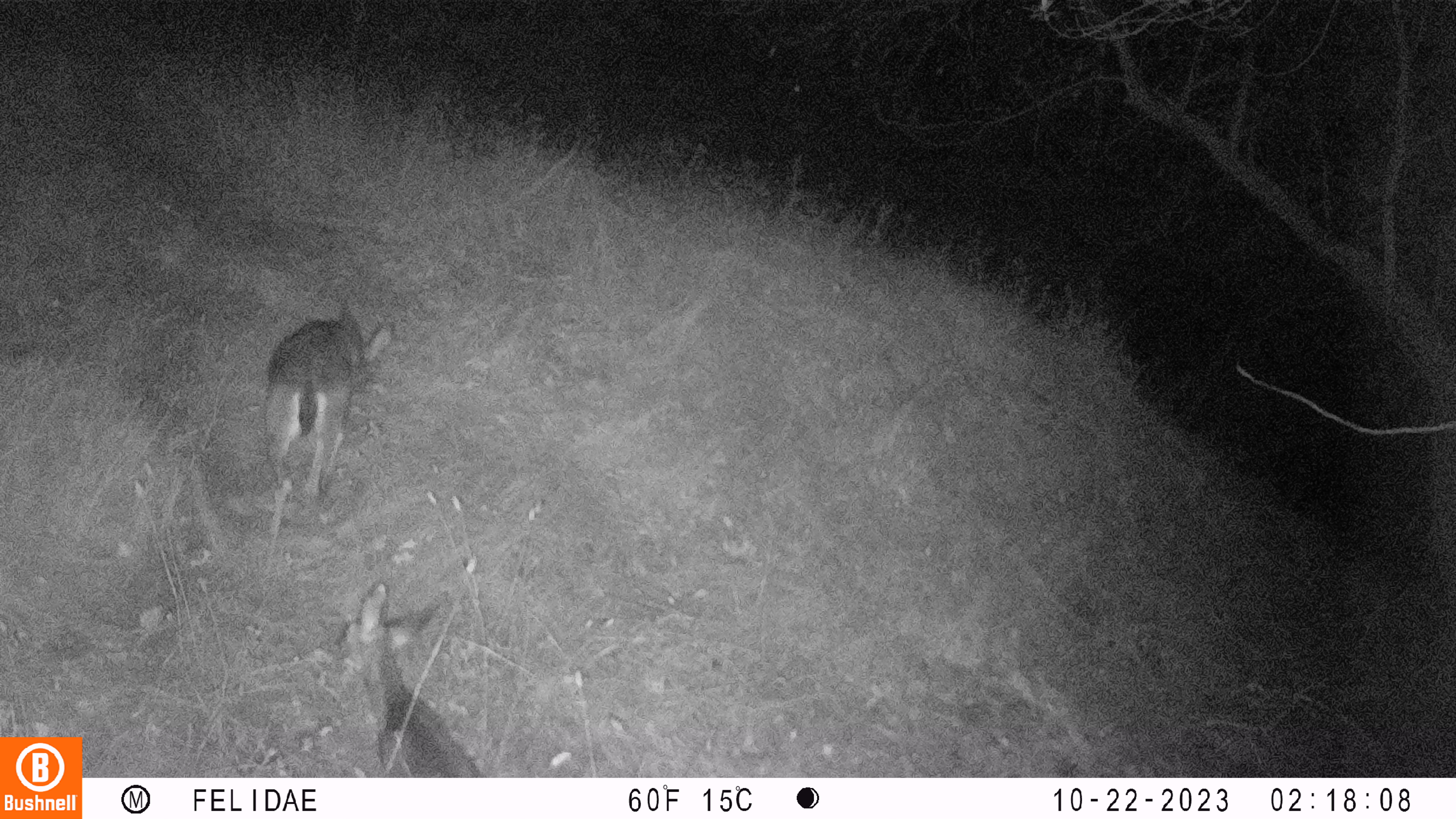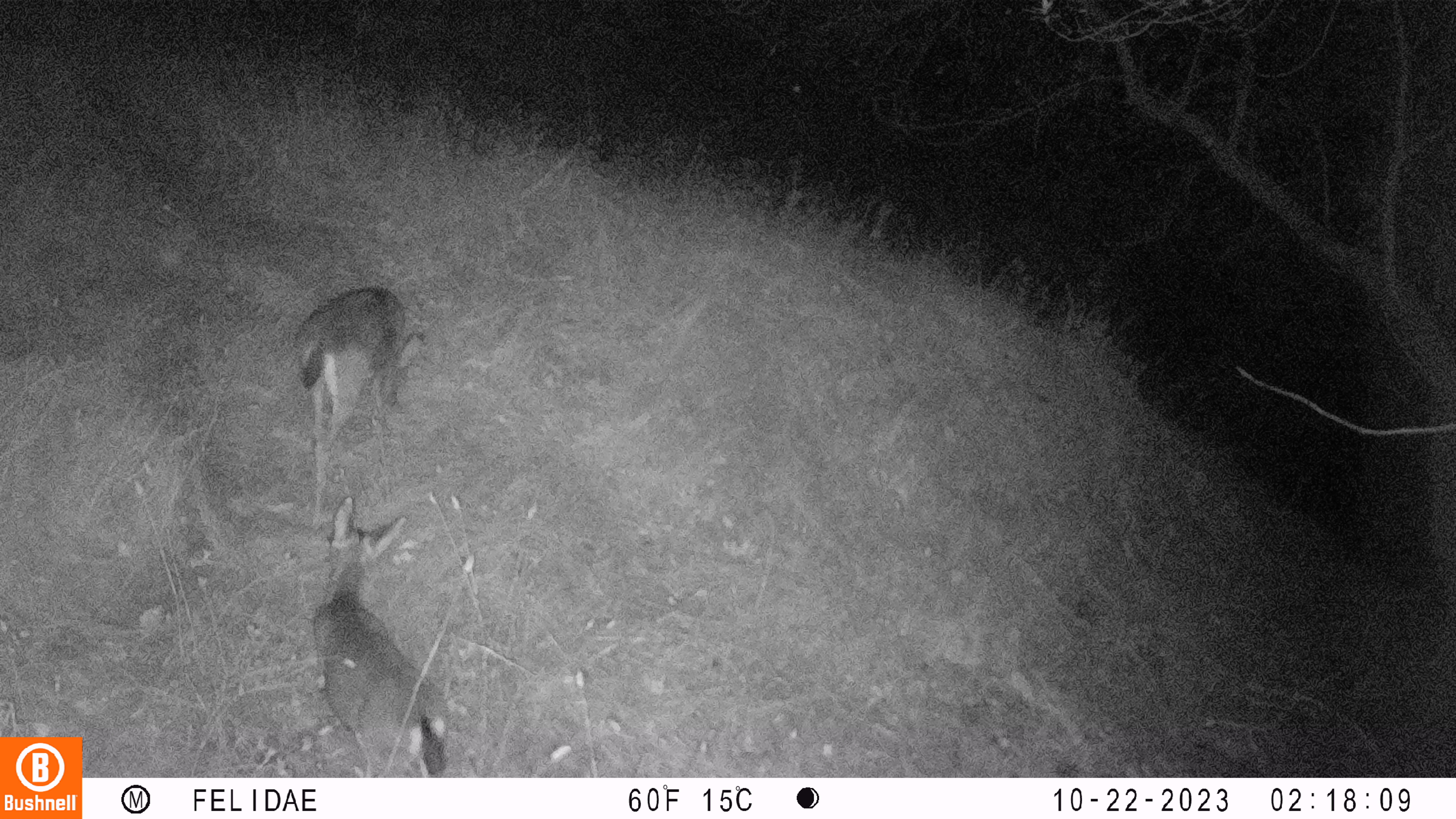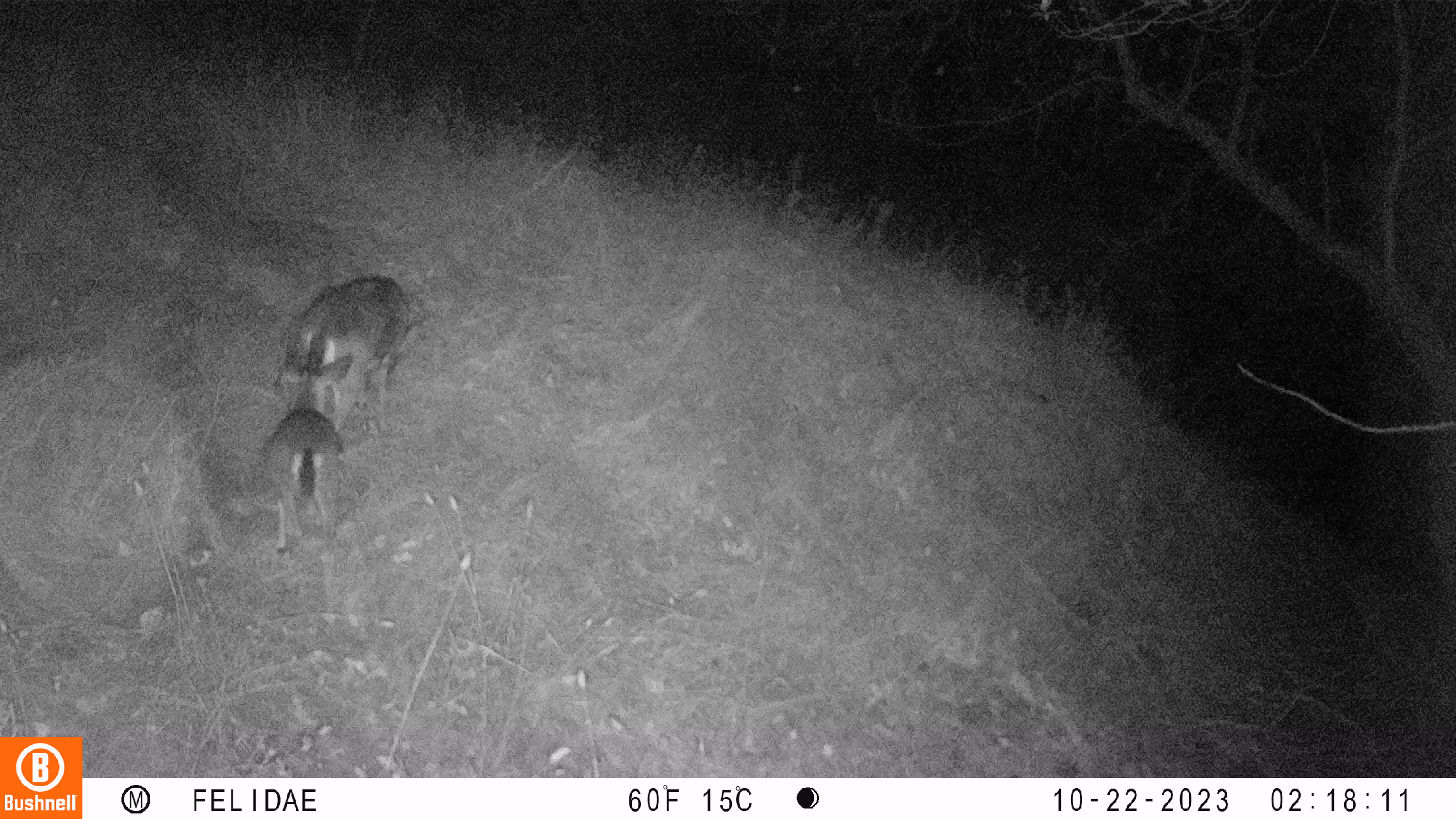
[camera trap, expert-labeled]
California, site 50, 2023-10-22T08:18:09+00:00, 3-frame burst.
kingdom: Animalia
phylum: Chordata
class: Mammalia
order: Artiodactyla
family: Cervidae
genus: Odocoileus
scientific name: Odocoileus hemionus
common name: mule deer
Mule deer (Odocoileus hemionus).